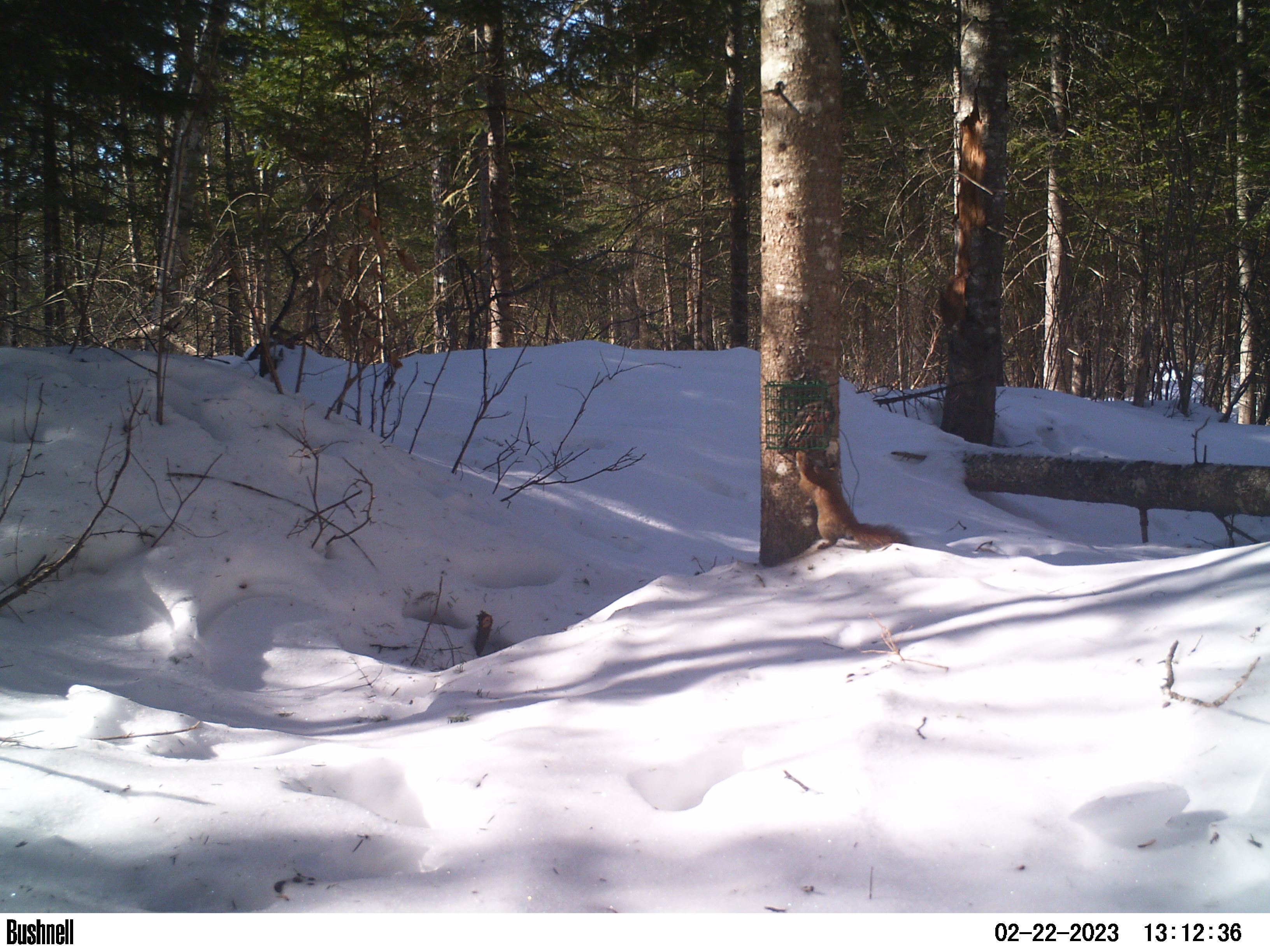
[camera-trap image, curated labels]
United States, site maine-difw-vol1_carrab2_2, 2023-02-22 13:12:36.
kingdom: Animalia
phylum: Chordata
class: Mammalia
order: Rodentia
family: Sciuridae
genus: Tamiasciurus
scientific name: Tamiasciurus hudsonicus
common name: red squirrel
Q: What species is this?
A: Red squirrel (Tamiasciurus hudsonicus).